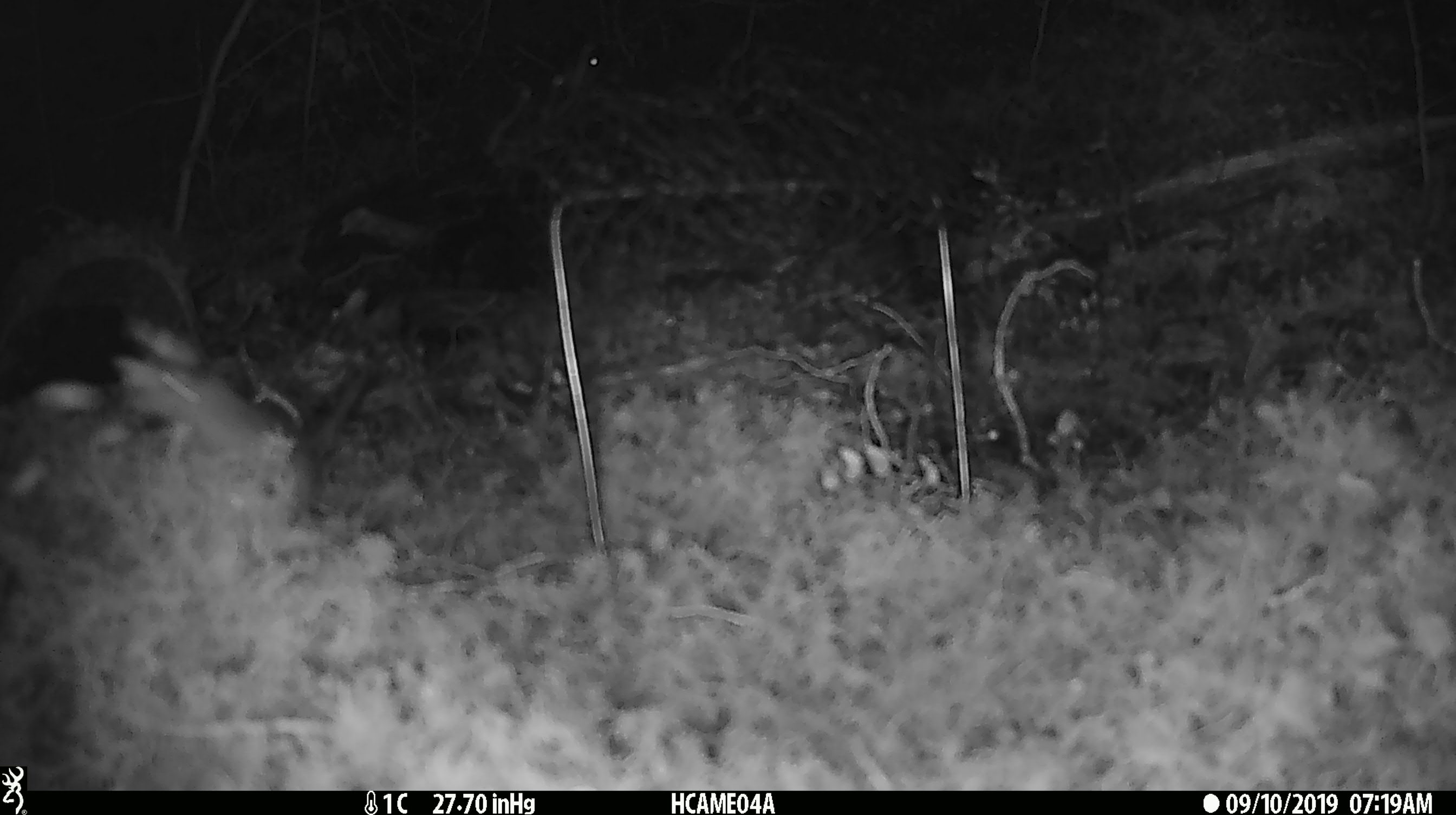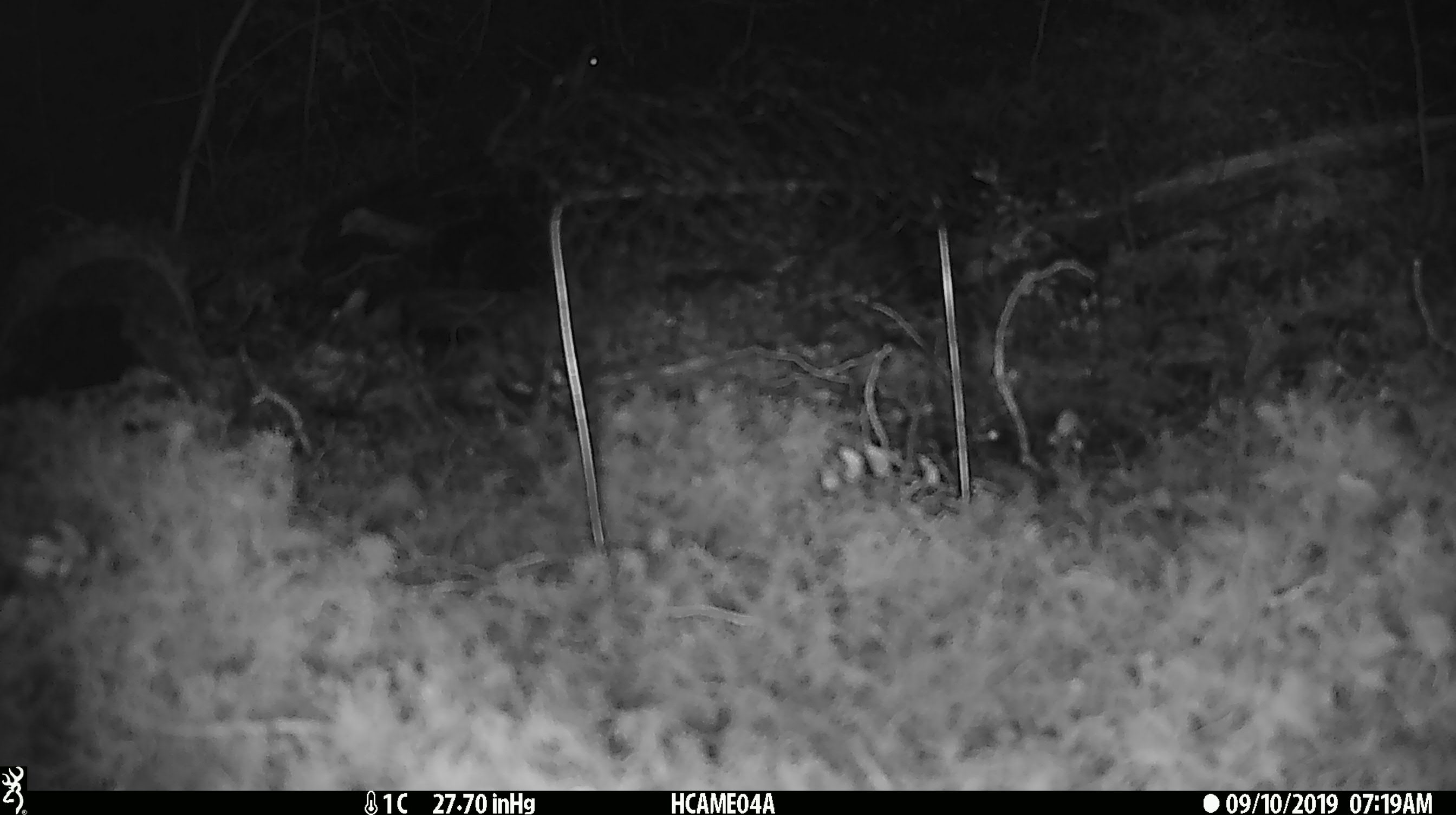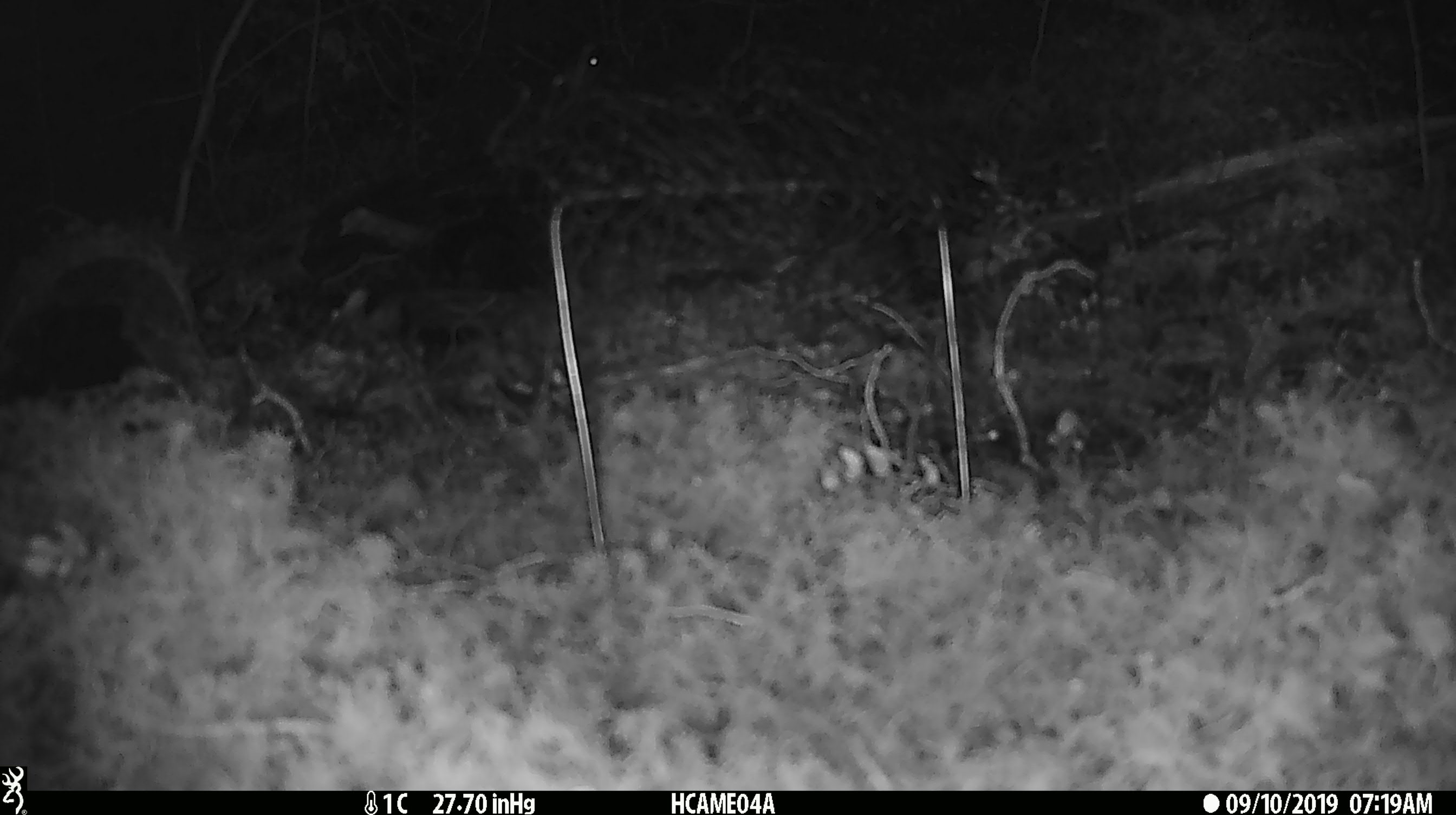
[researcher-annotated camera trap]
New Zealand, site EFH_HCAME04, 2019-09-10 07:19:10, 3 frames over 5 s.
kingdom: Animalia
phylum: Chordata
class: Mammalia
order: Rodentia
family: Muridae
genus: Mus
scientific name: Mus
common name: mouse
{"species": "mouse (Mus)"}